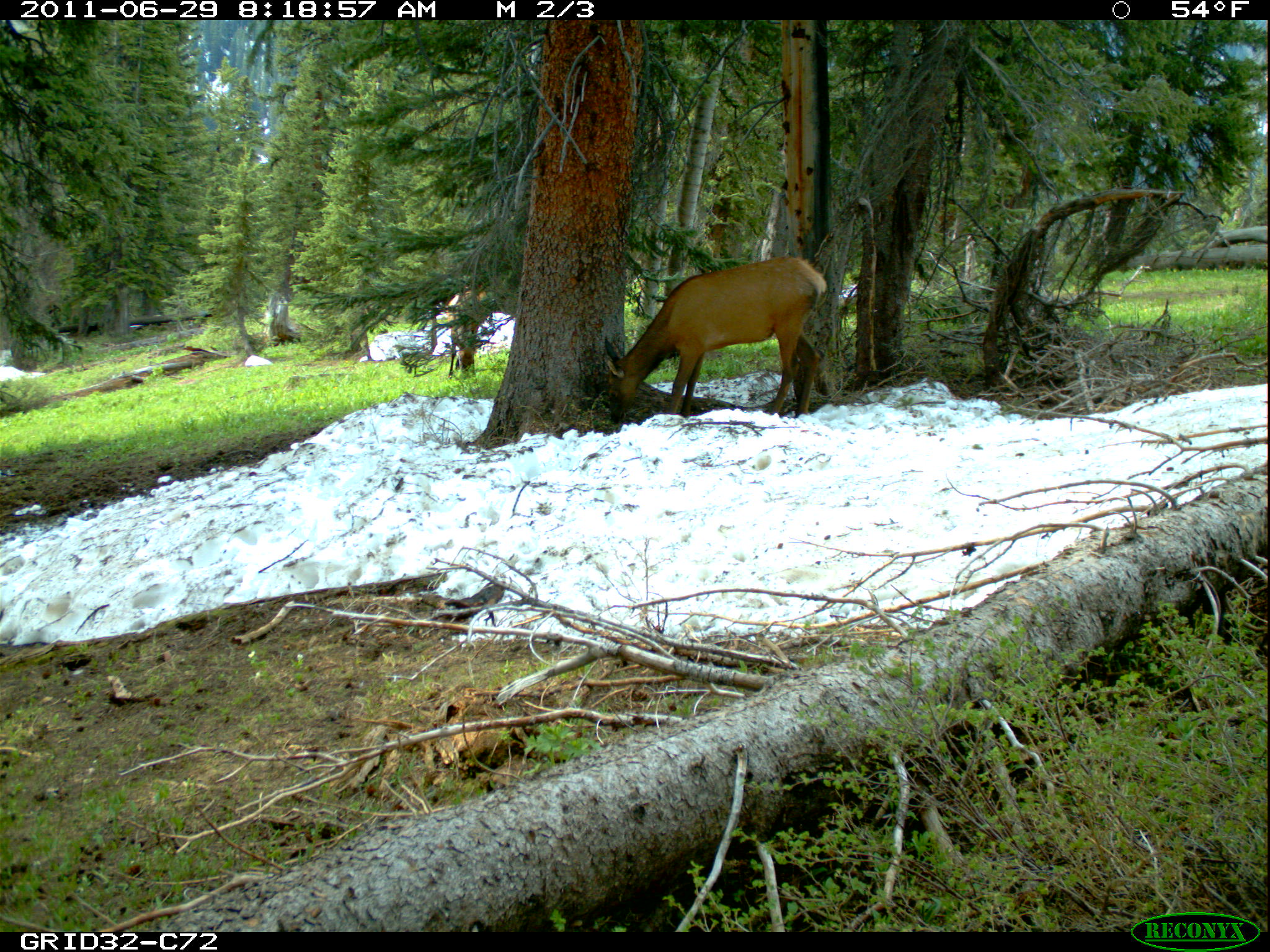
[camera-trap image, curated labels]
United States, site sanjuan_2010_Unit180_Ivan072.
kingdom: Animalia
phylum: Chordata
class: Mammalia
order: Artiodactyla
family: Cervidae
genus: Cervus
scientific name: Cervus elaphus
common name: red deer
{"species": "Cervus elaphus (red deer)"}